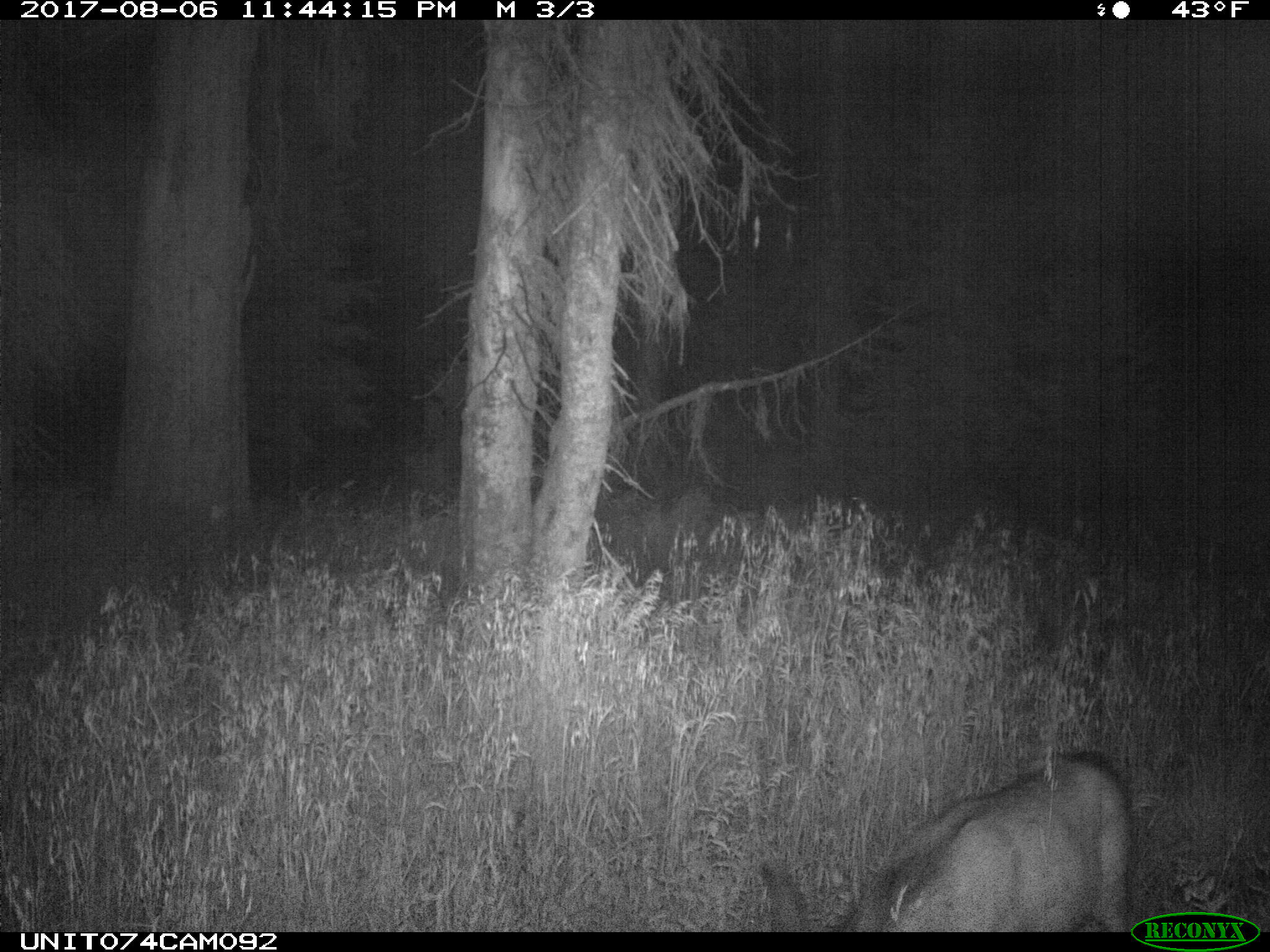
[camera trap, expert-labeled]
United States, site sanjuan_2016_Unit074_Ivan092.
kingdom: Animalia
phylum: Chordata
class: Mammalia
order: Artiodactyla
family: Cervidae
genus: Odocoileus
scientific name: Odocoileus hemionus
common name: mule deer